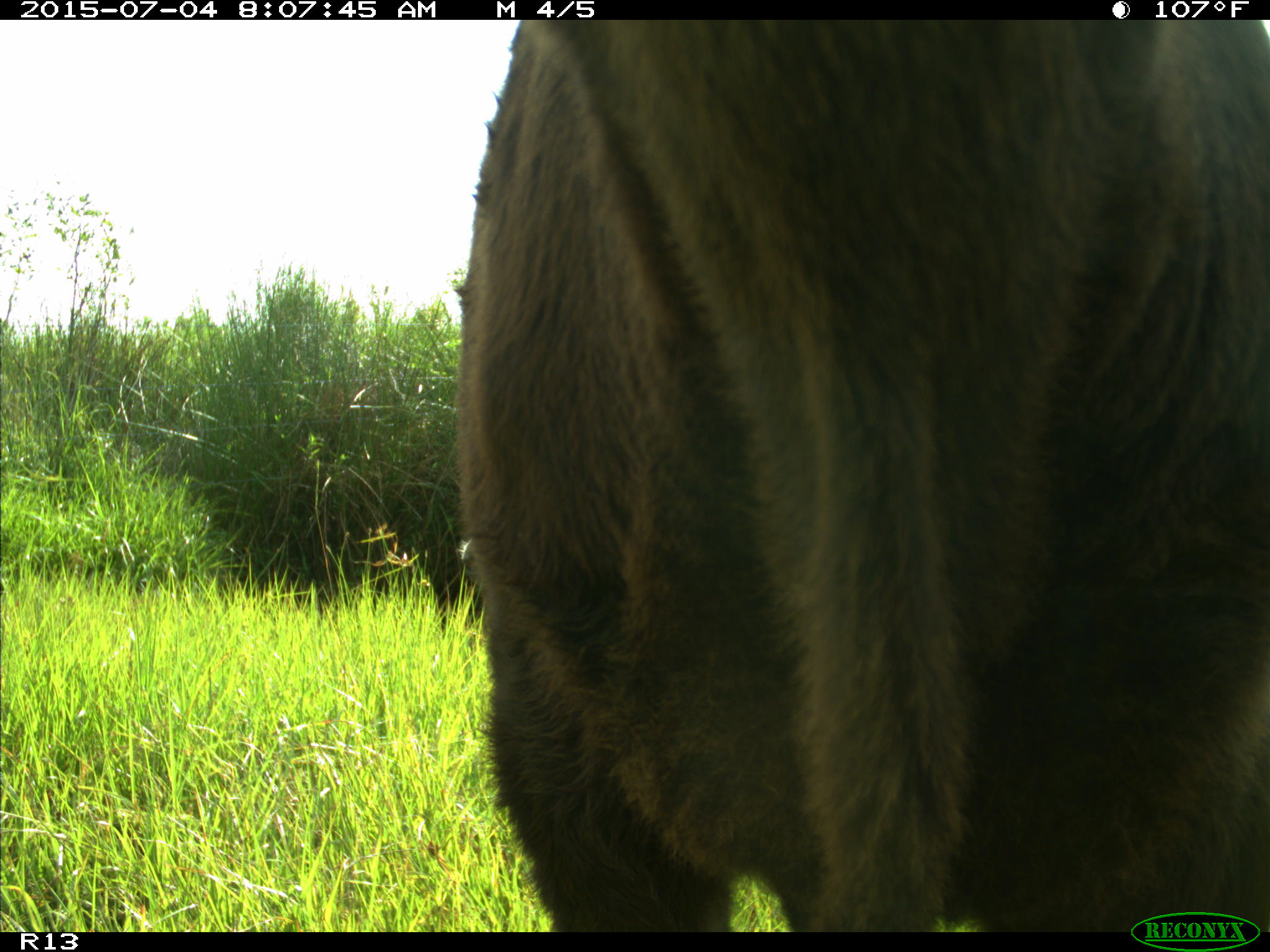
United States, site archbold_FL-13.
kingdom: Animalia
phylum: Chordata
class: Mammalia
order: Artiodactyla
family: Bovidae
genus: Bos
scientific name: Bos taurus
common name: domestic cow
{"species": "Bos taurus (domestic cow)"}